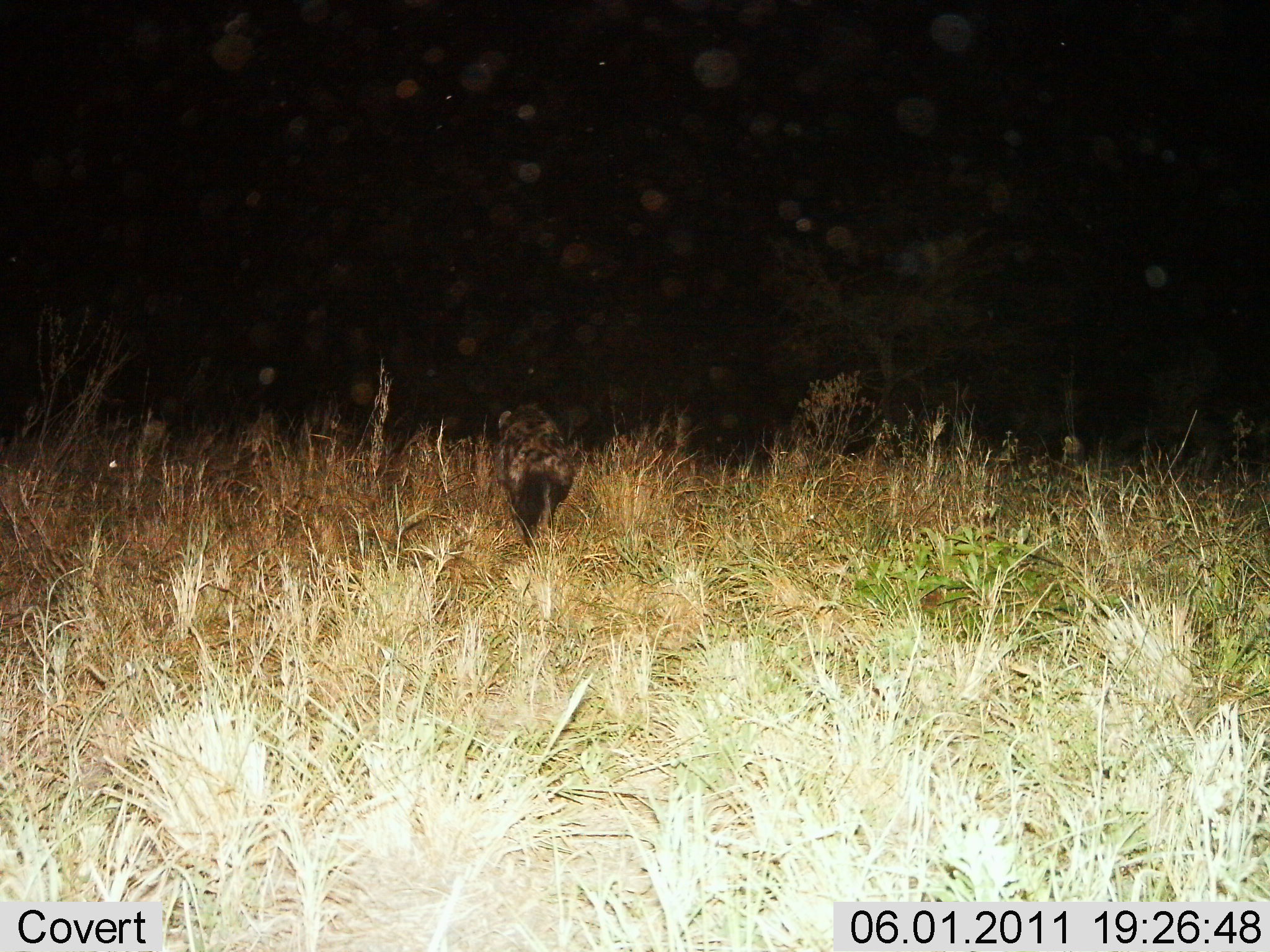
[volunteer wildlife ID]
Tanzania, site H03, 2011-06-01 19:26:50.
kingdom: Animalia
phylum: Chordata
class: Mammalia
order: Carnivora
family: Hyaenidae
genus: Crocuta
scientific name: Crocuta crocuta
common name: spotted hyena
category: hyenaspotted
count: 1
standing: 11%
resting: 0%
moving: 89%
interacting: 0%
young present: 0%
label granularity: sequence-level